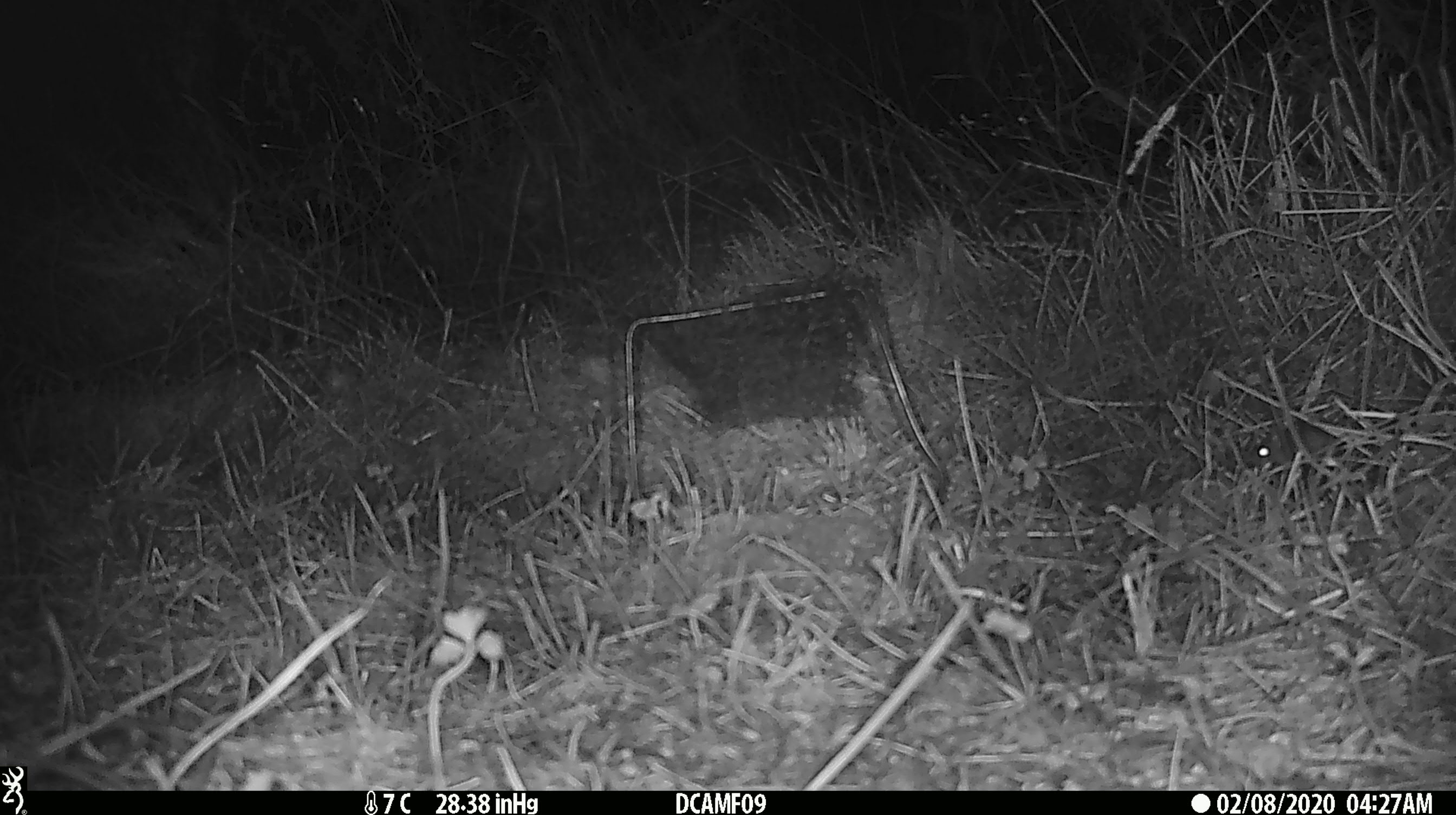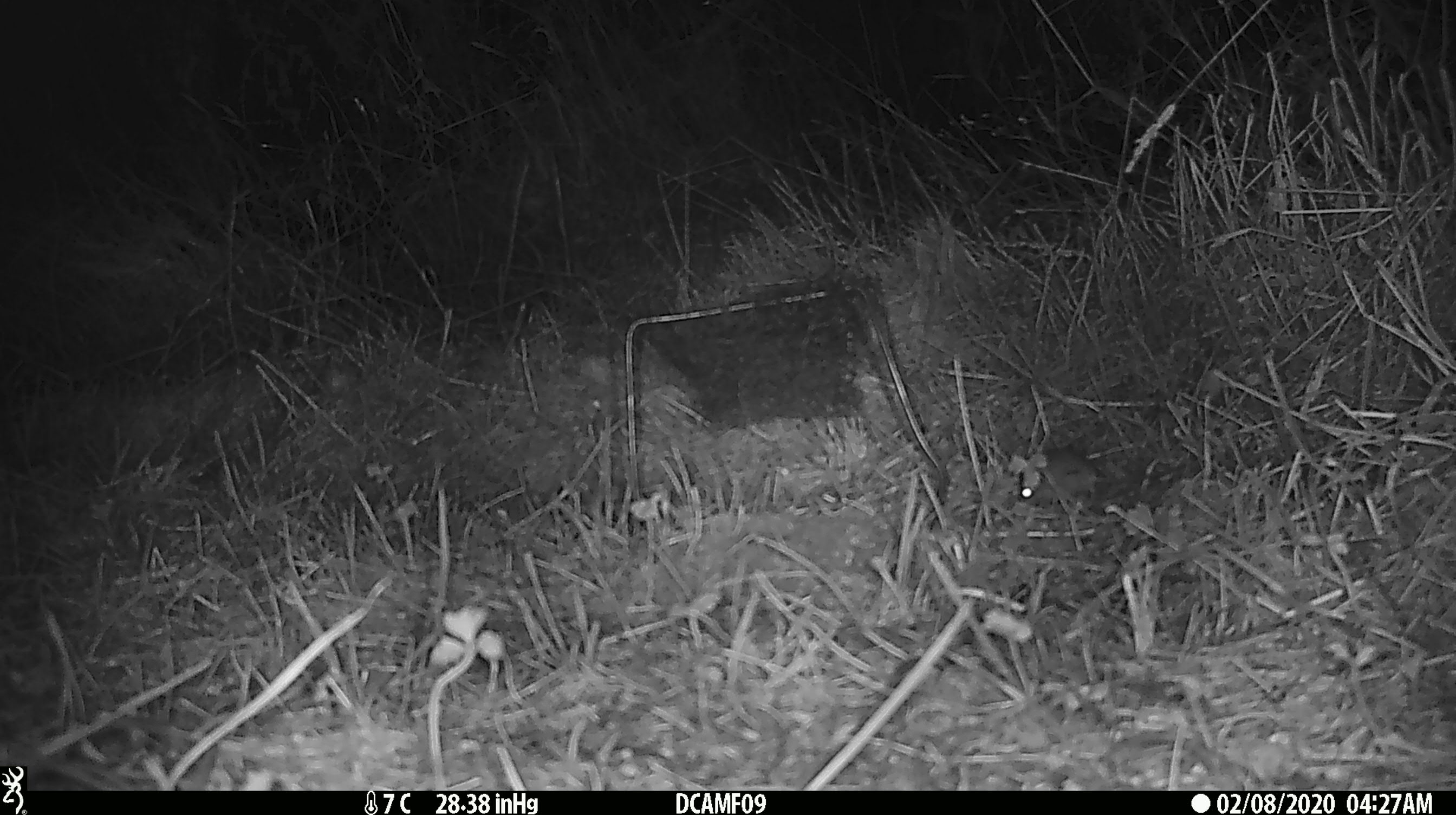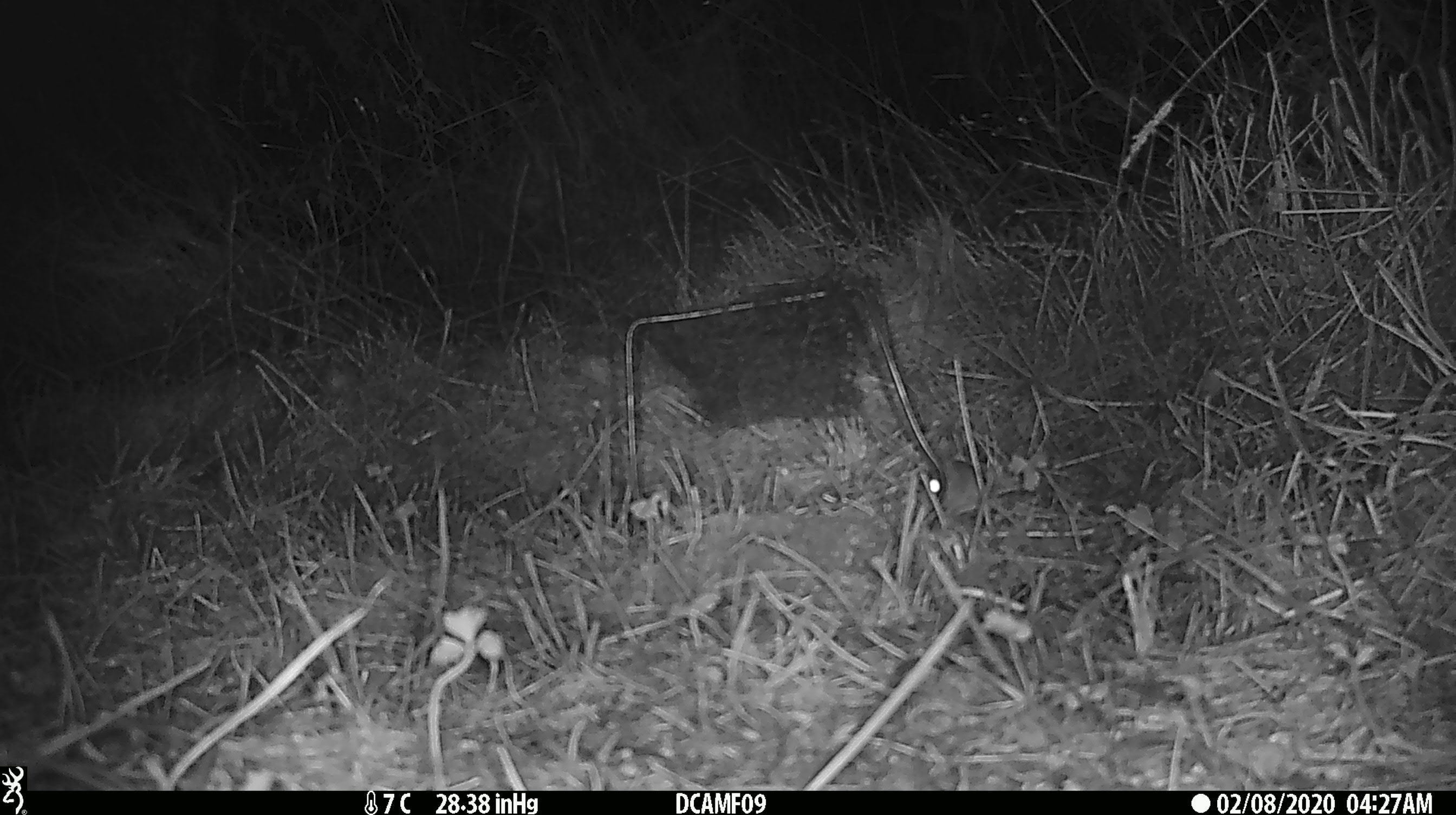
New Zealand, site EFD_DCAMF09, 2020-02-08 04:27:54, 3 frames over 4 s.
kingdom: Animalia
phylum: Chordata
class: Mammalia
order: Rodentia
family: Muridae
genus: Mus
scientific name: Mus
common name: mouse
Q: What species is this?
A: Mouse (Mus).